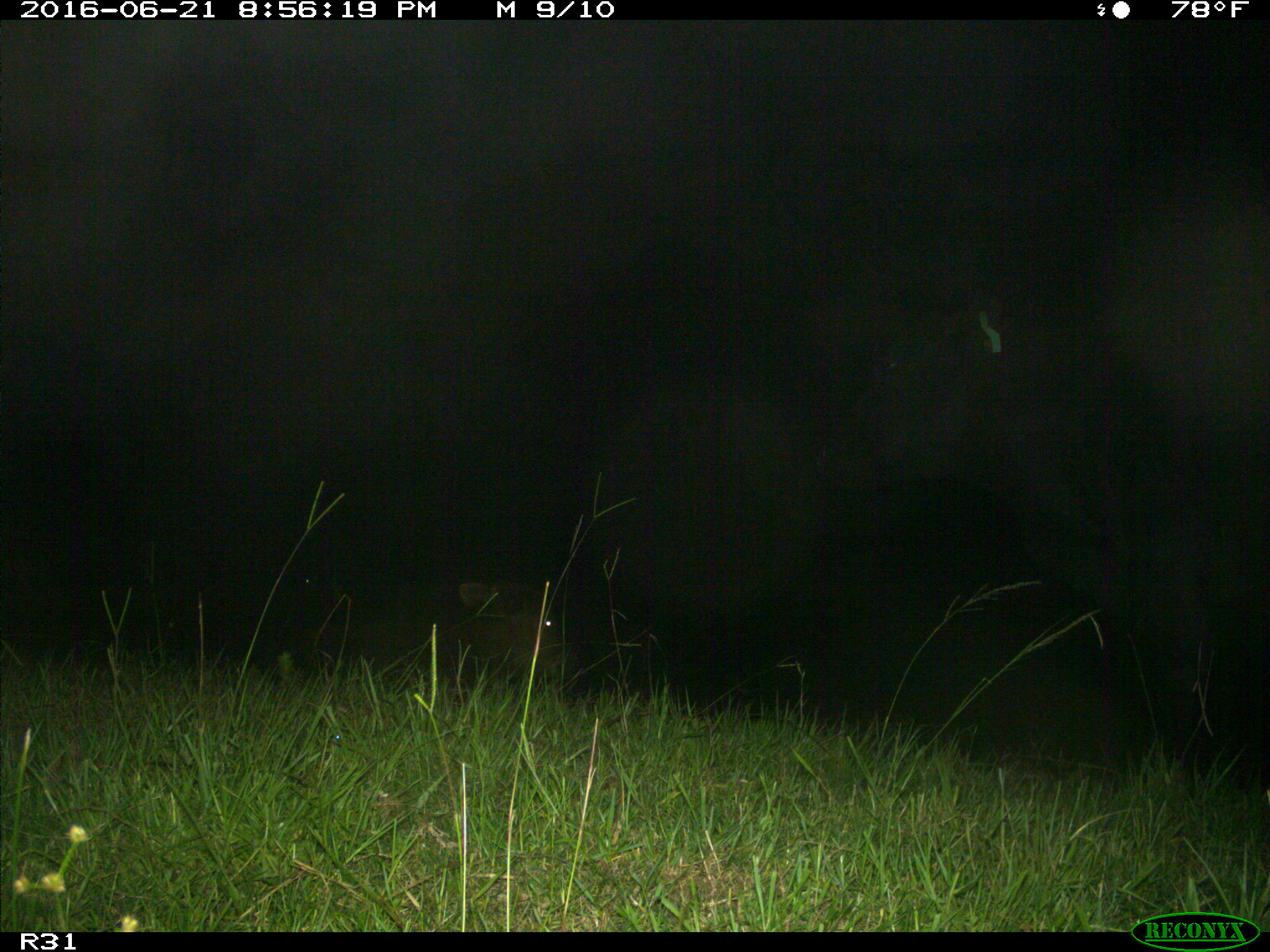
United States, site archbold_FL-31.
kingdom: Animalia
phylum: Chordata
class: Mammalia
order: Artiodactyla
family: Bovidae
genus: Bos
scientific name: Bos taurus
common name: domestic cow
Bos taurus (domestic cow).